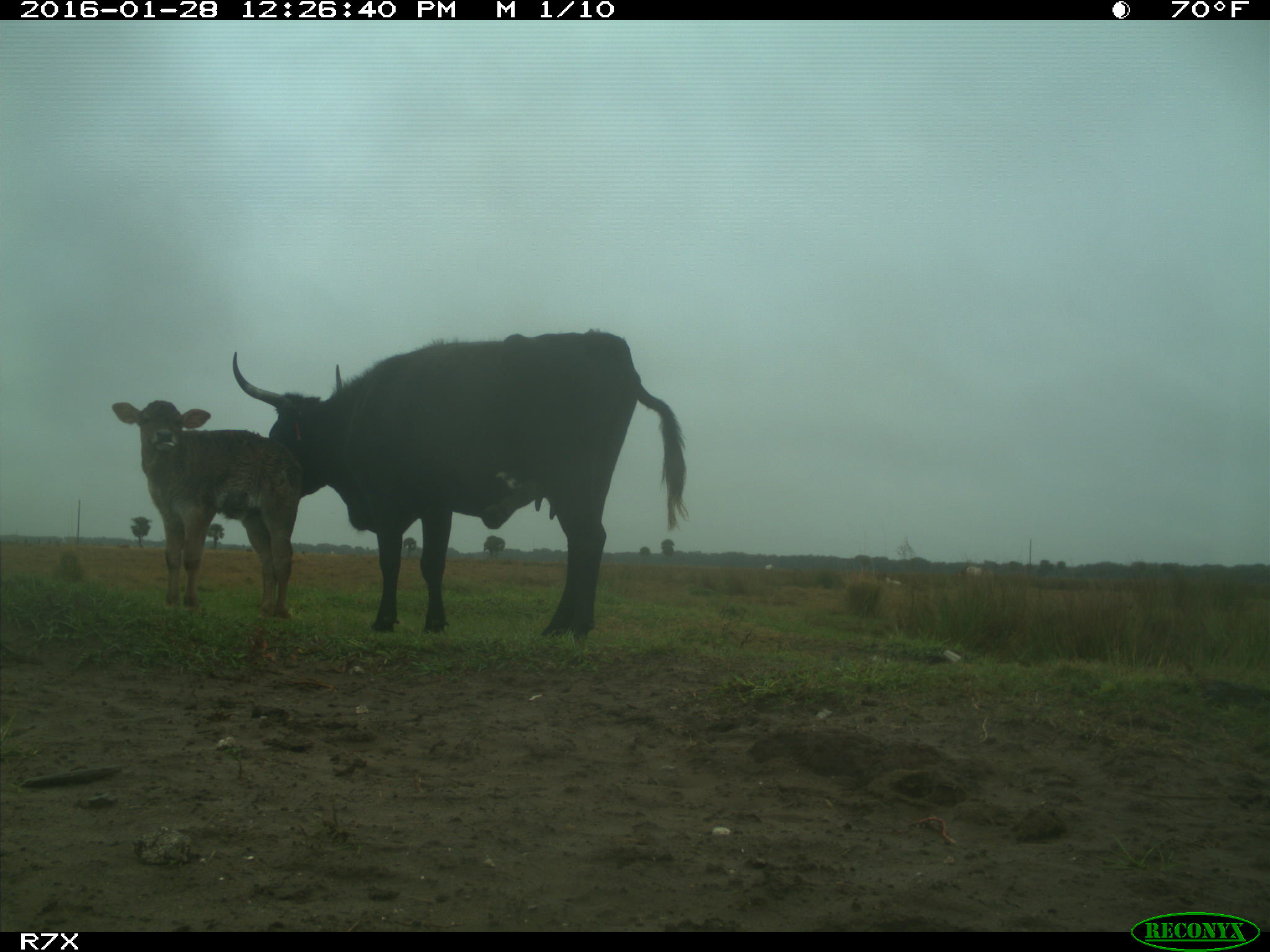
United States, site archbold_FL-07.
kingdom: Animalia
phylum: Chordata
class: Mammalia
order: Artiodactyla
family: Bovidae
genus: Bos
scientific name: Bos taurus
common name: domestic cow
Bos taurus (domestic cow).